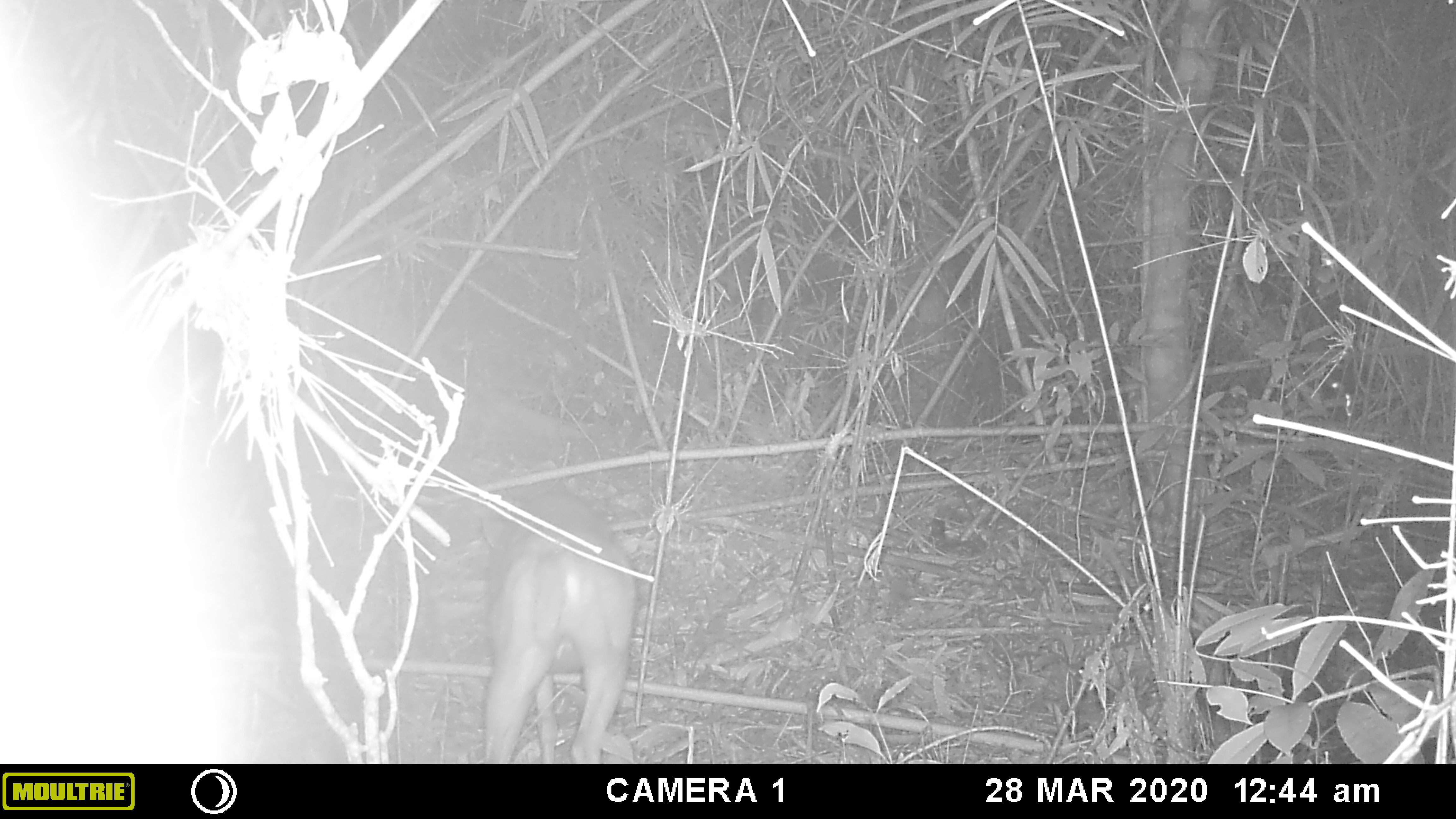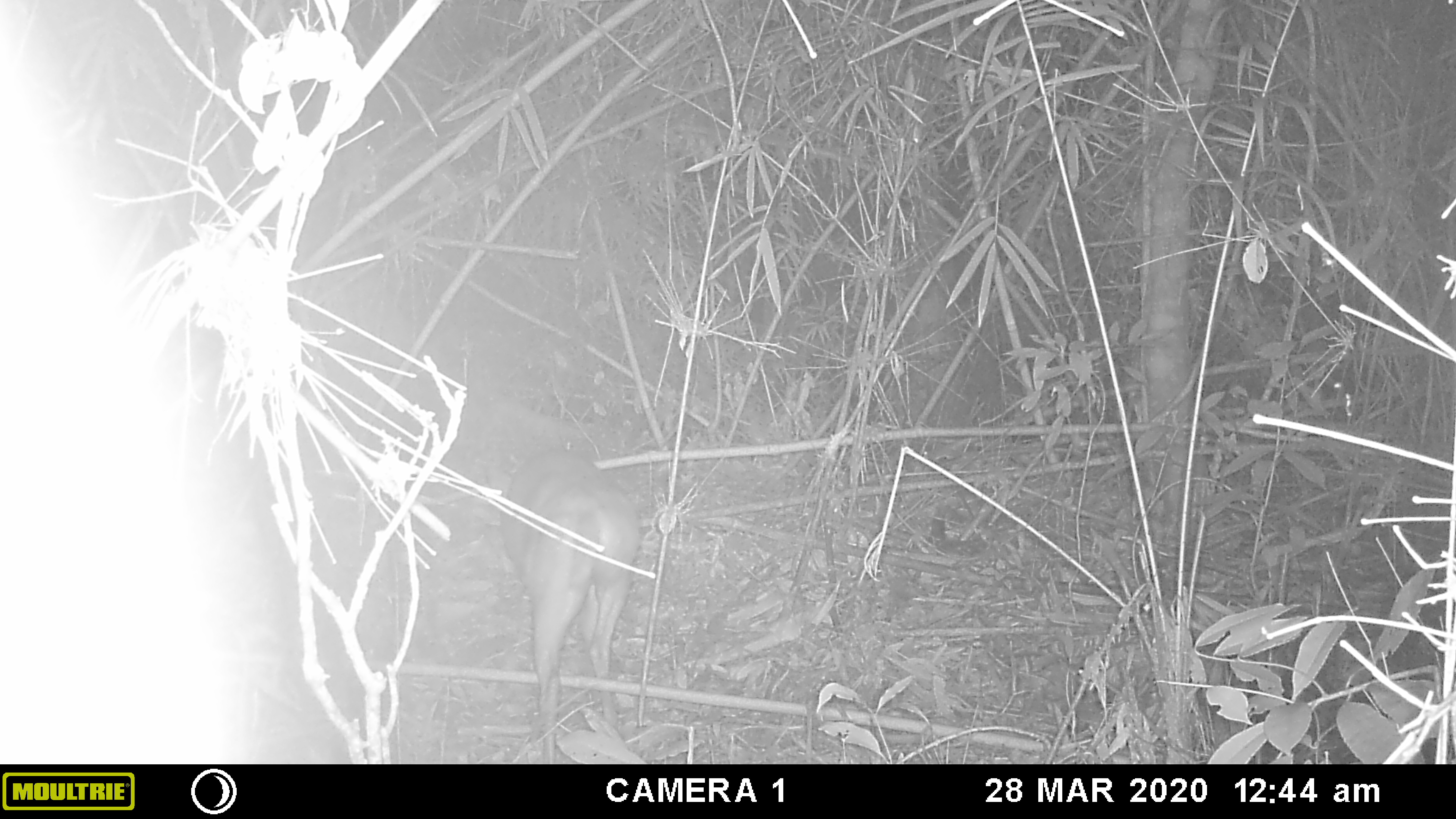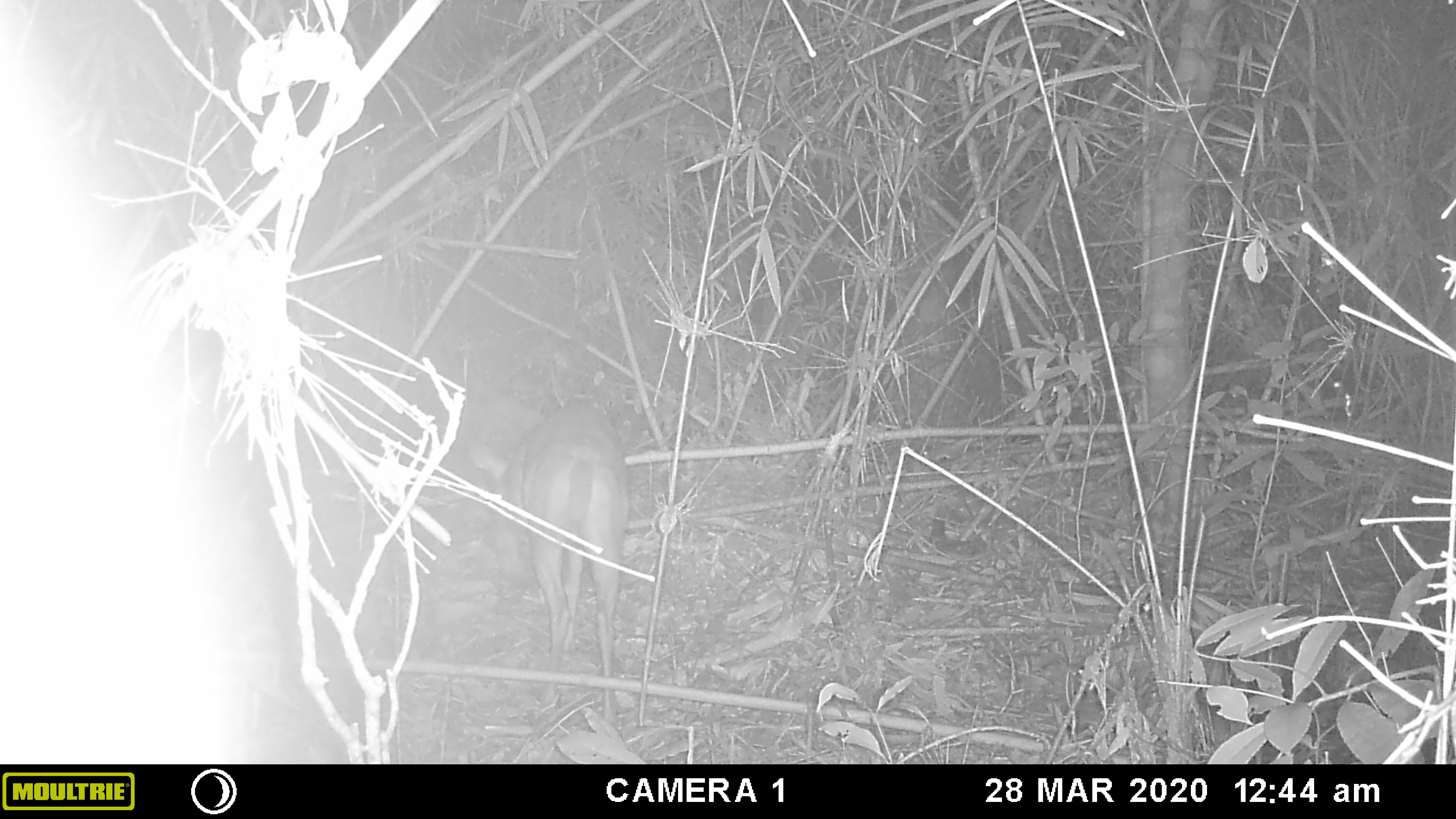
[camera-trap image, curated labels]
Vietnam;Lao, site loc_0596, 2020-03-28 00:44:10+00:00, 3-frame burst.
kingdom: Animalia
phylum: Chordata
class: Mammalia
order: Artiodactyla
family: Cervidae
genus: Muntiacus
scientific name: Muntiacus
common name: muntjacs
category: unidentified muntjac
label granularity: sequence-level